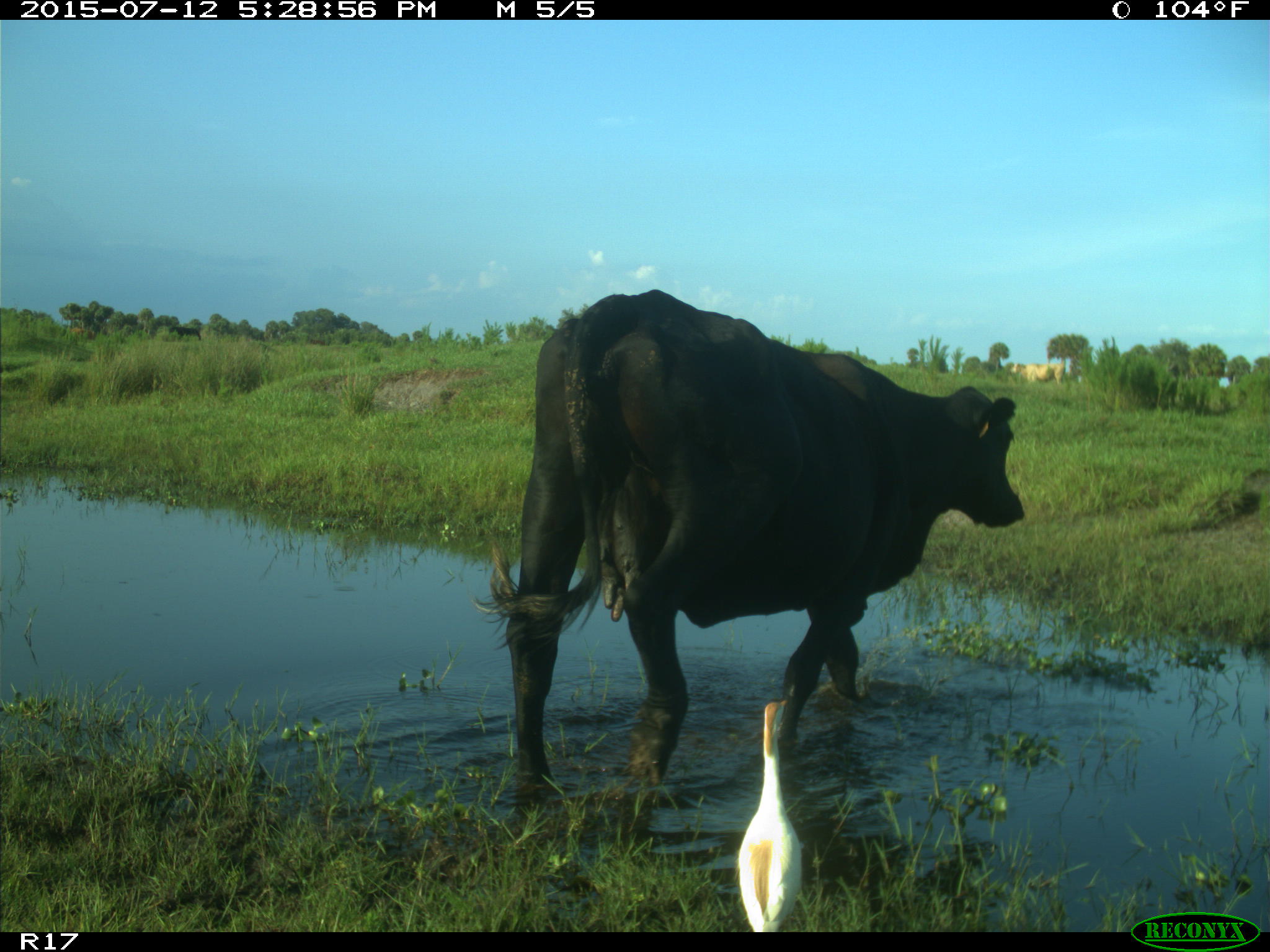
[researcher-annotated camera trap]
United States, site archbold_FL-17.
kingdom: Animalia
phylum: Chordata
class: Mammalia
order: Artiodactyla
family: Bovidae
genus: Bos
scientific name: Bos taurus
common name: domestic cow